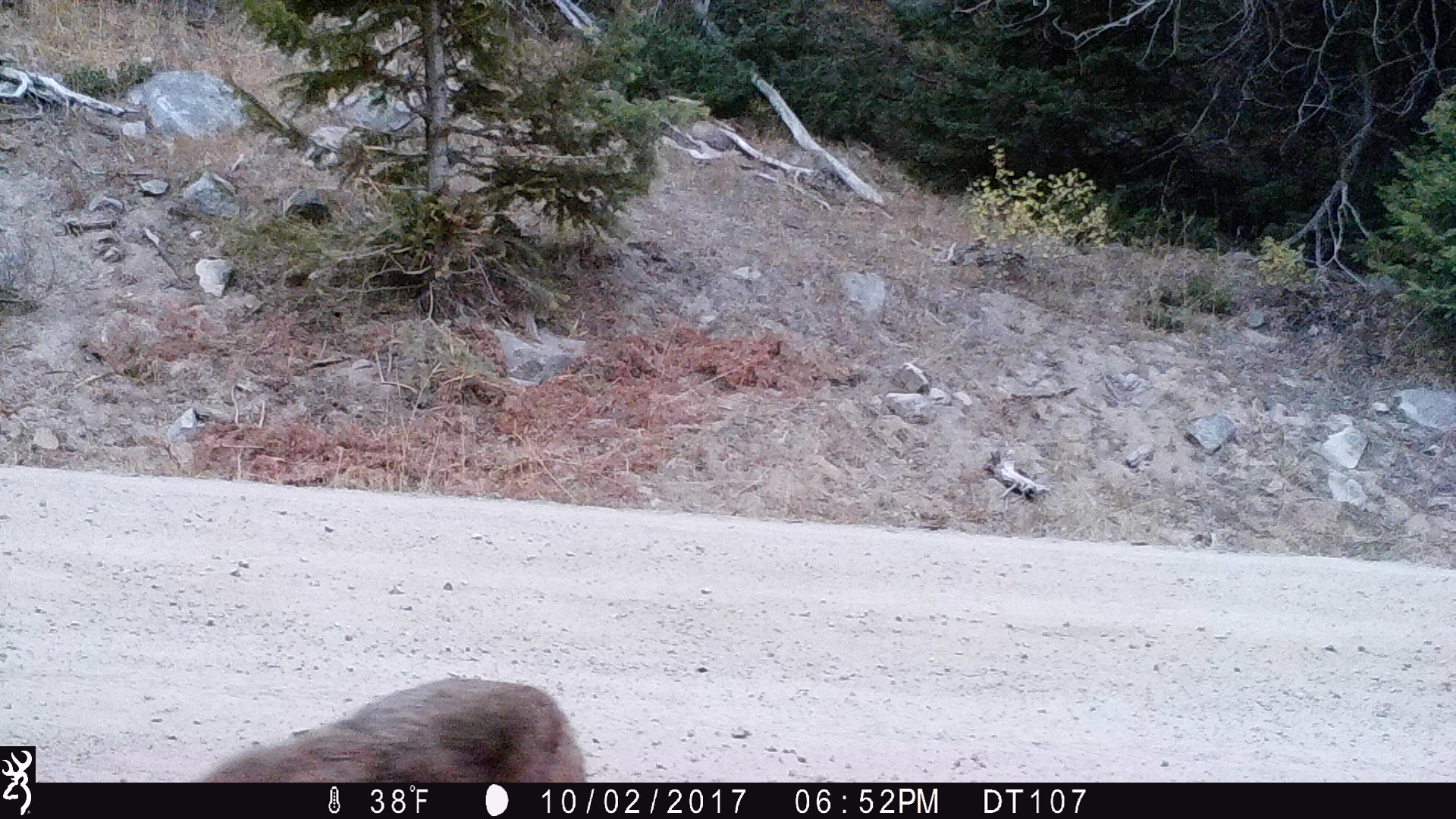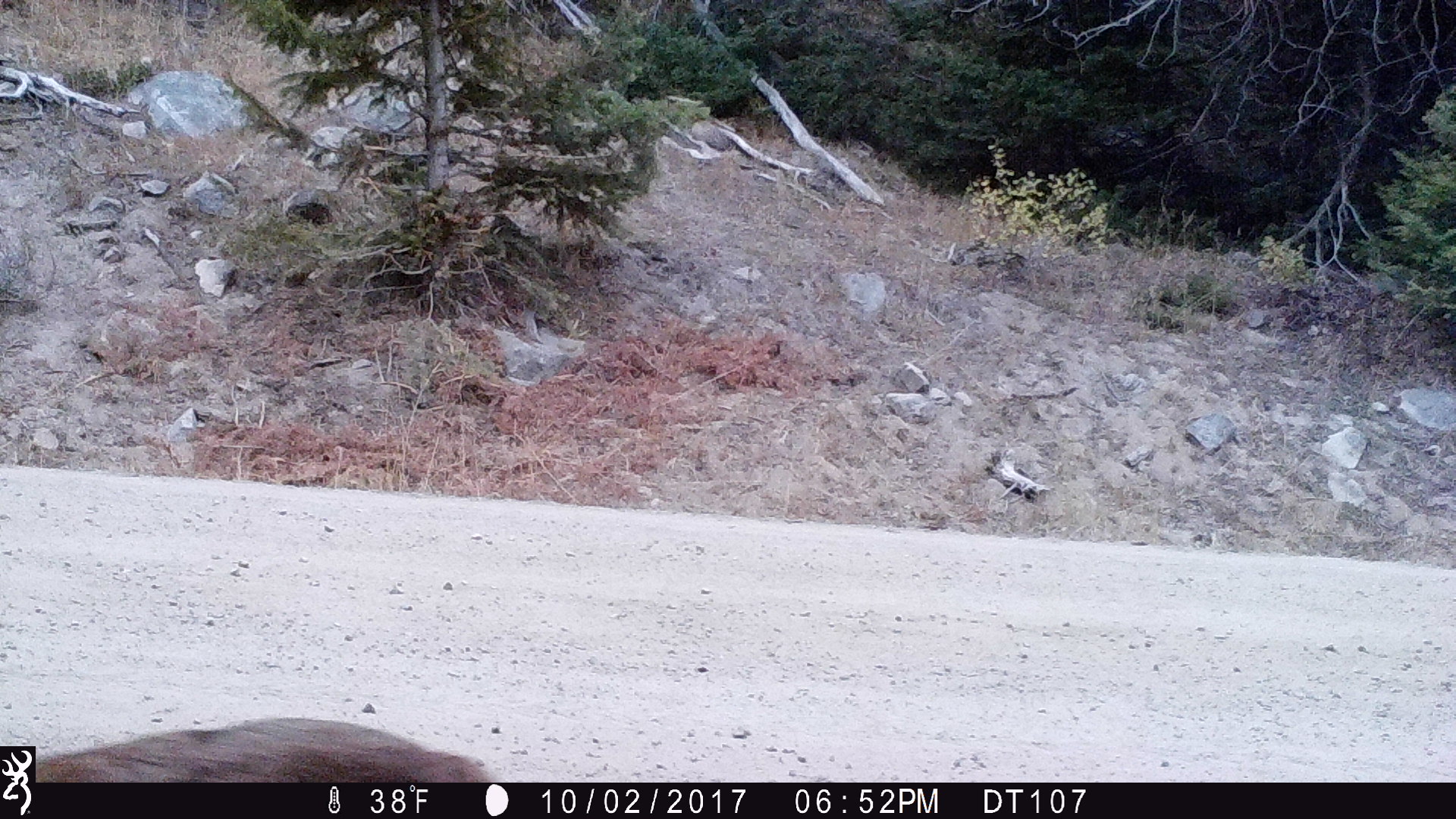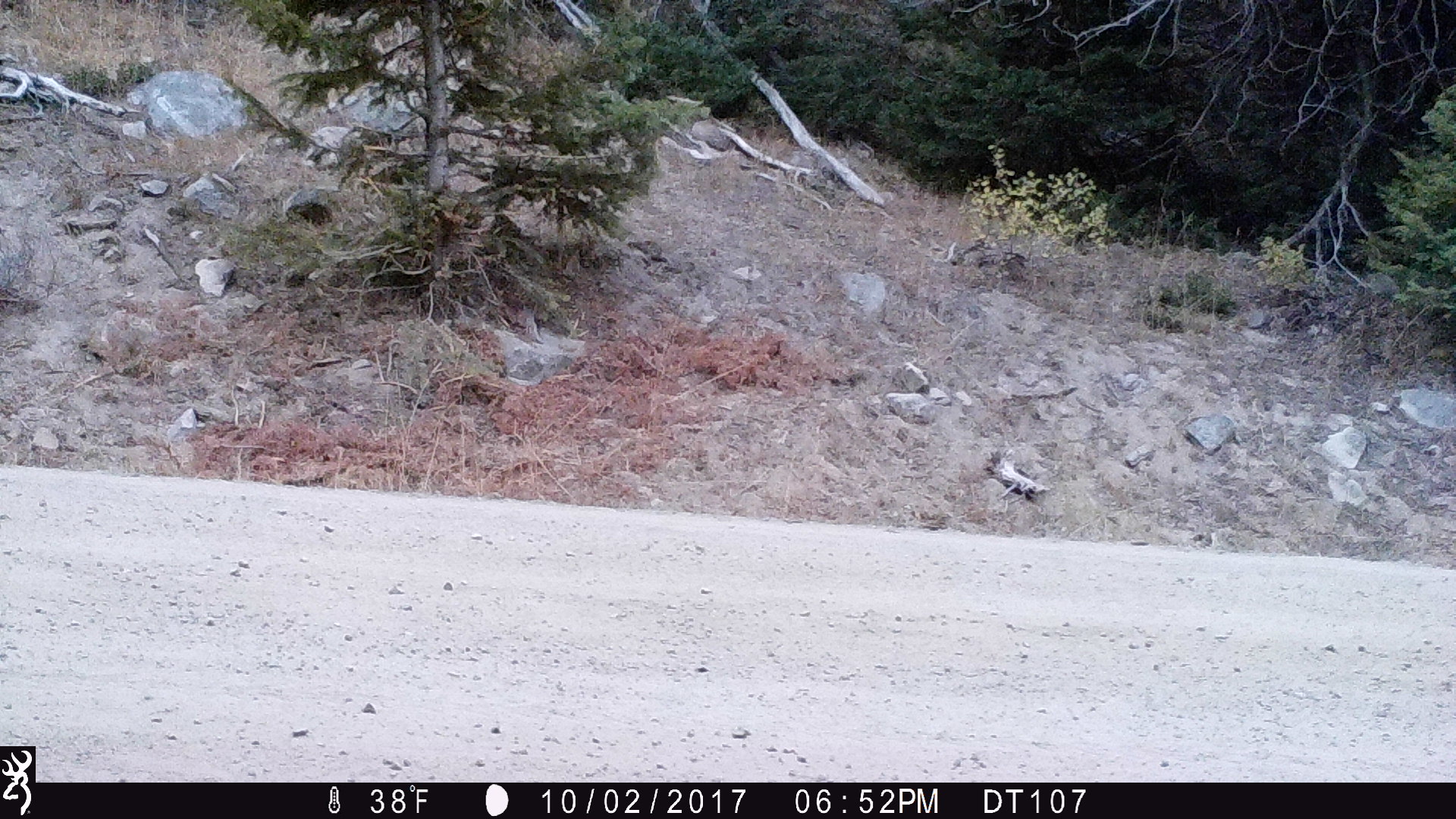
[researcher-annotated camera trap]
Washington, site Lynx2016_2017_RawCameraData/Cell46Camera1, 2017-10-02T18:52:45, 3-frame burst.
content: unidentified animal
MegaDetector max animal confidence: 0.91